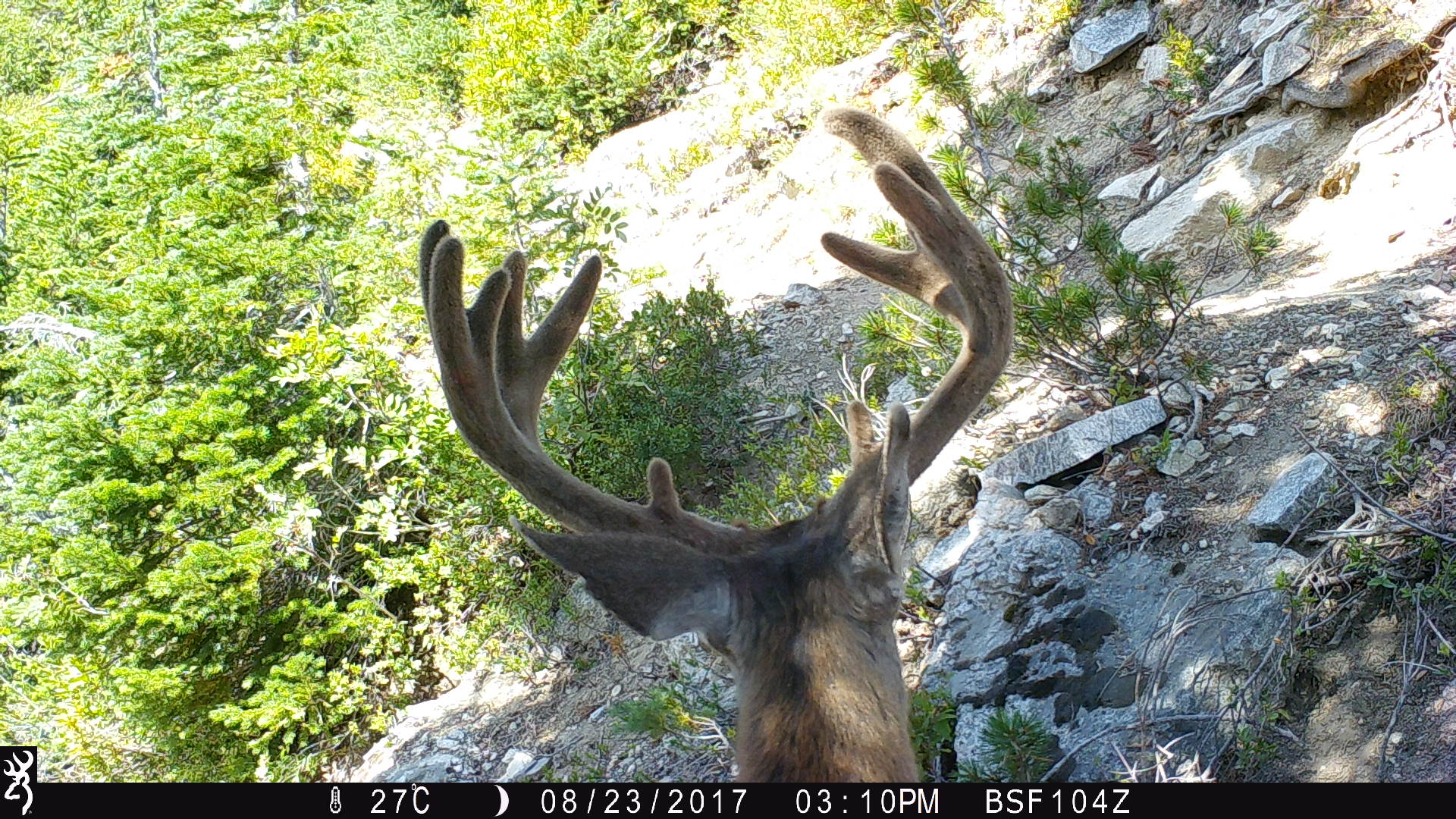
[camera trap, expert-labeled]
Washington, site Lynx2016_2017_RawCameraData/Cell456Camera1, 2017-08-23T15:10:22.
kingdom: Animalia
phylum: Chordata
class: Mammalia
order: Artiodactyla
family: Cervidae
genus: Odocoileus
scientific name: Odocoileus hemionus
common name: mule deer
Odocoileus hemionus (mule deer). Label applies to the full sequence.